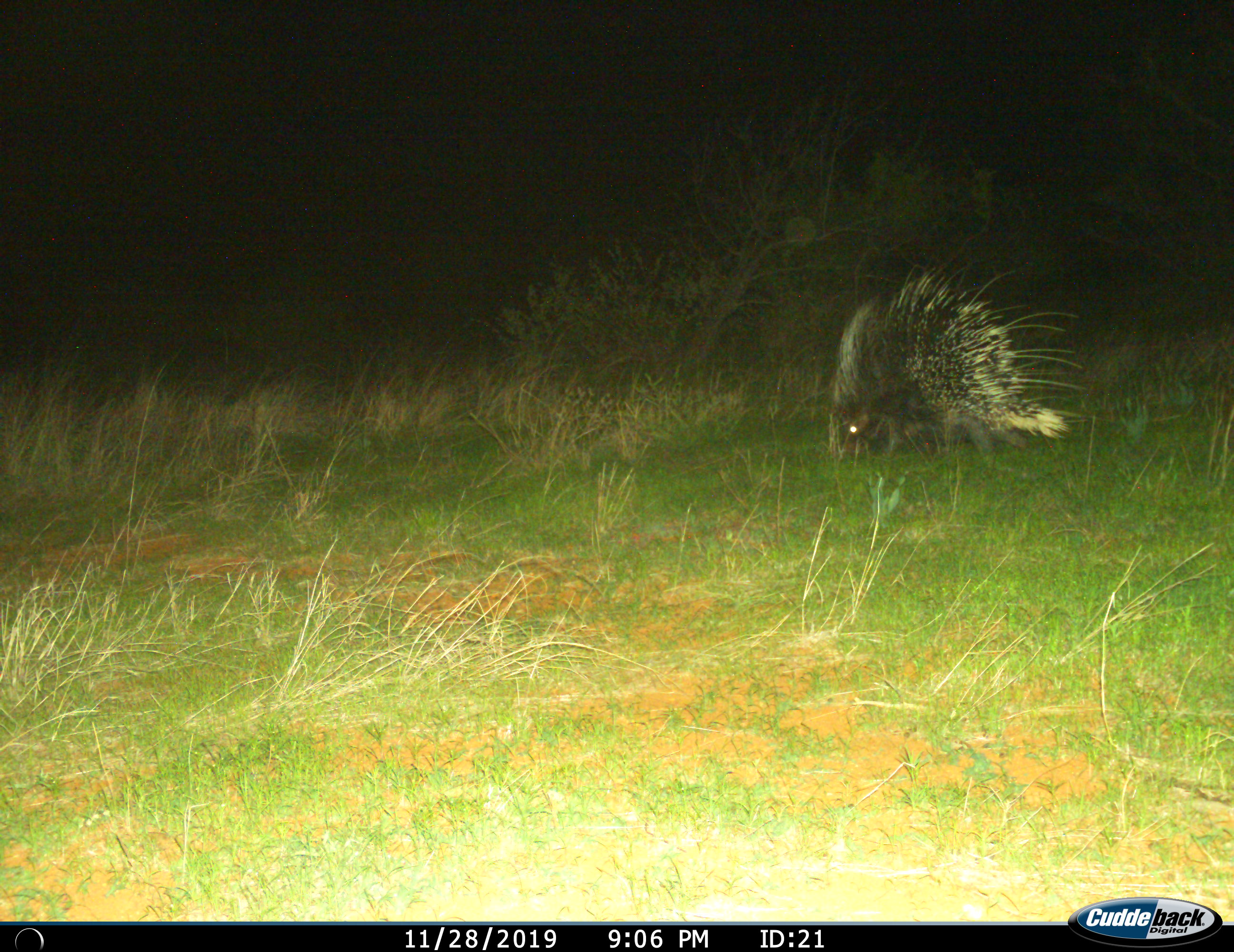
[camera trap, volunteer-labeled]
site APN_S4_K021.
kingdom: Animalia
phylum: Chordata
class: Mammalia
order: Rodentia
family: Hystricidae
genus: Hystrix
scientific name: Hystrix cristata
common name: crested porcupine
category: porcupine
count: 1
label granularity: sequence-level